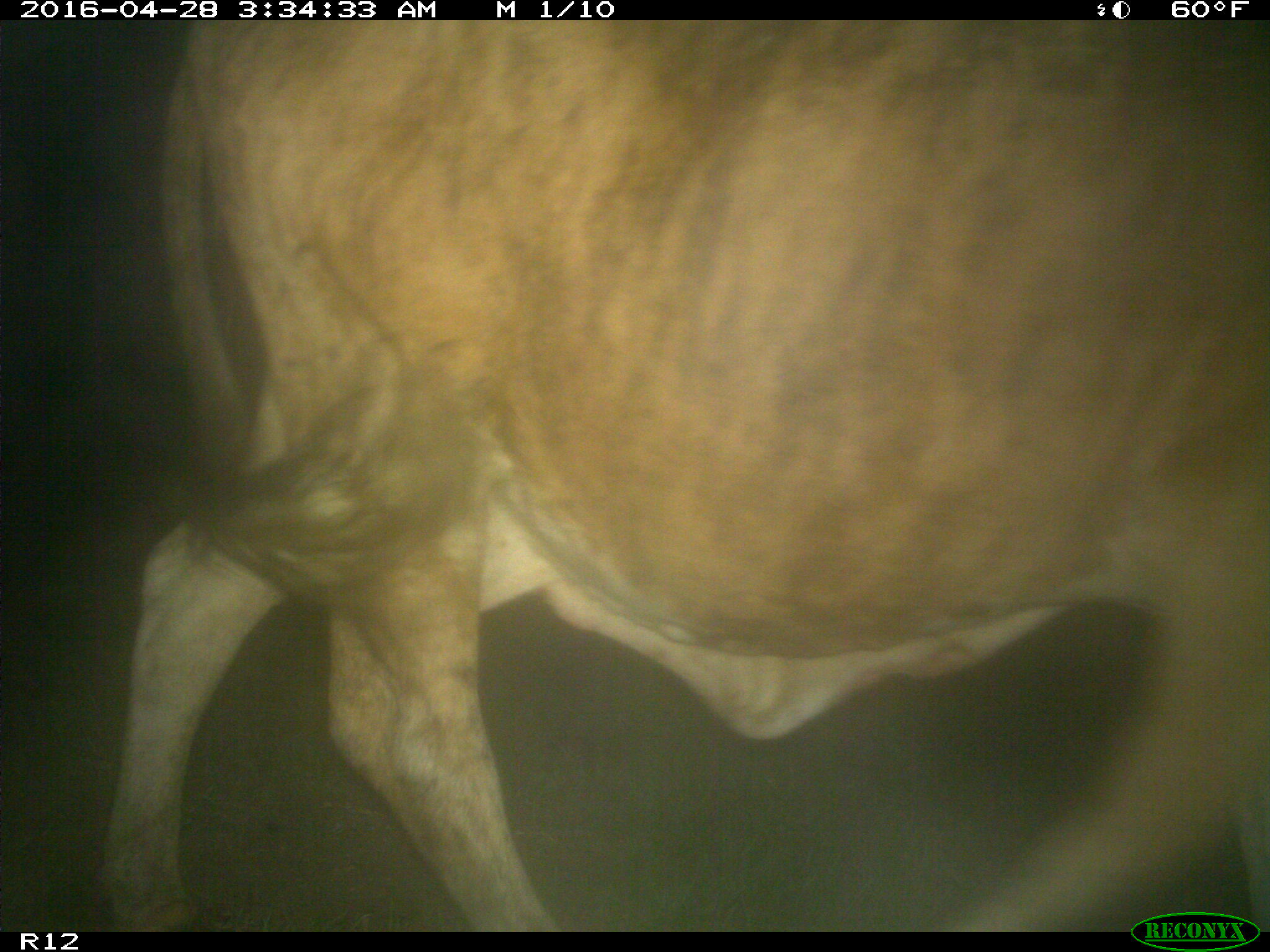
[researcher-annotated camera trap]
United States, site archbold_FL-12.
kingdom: Animalia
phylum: Chordata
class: Mammalia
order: Artiodactyla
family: Bovidae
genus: Bos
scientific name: Bos taurus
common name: domestic cow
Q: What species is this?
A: Bos taurus (domestic cow).